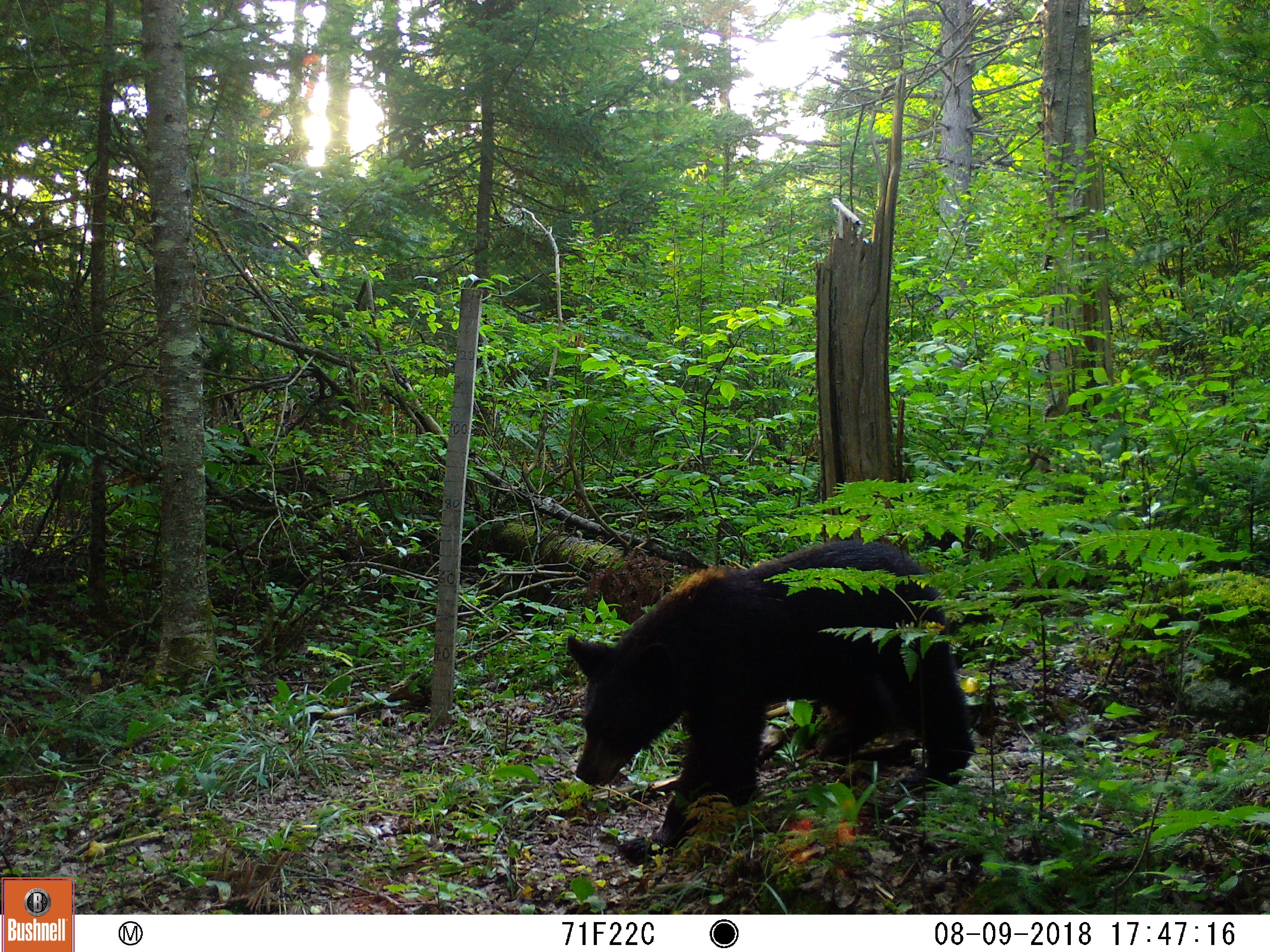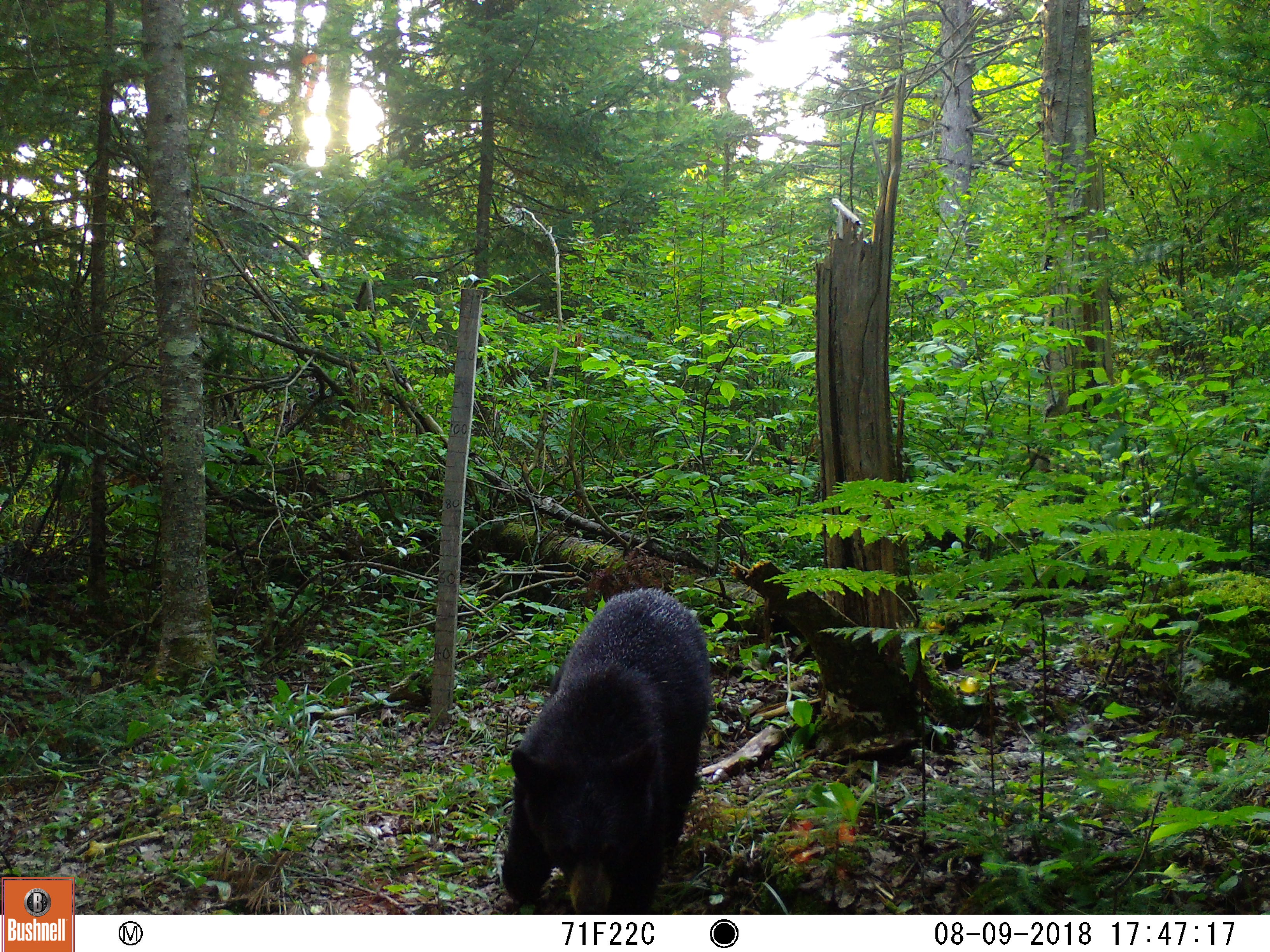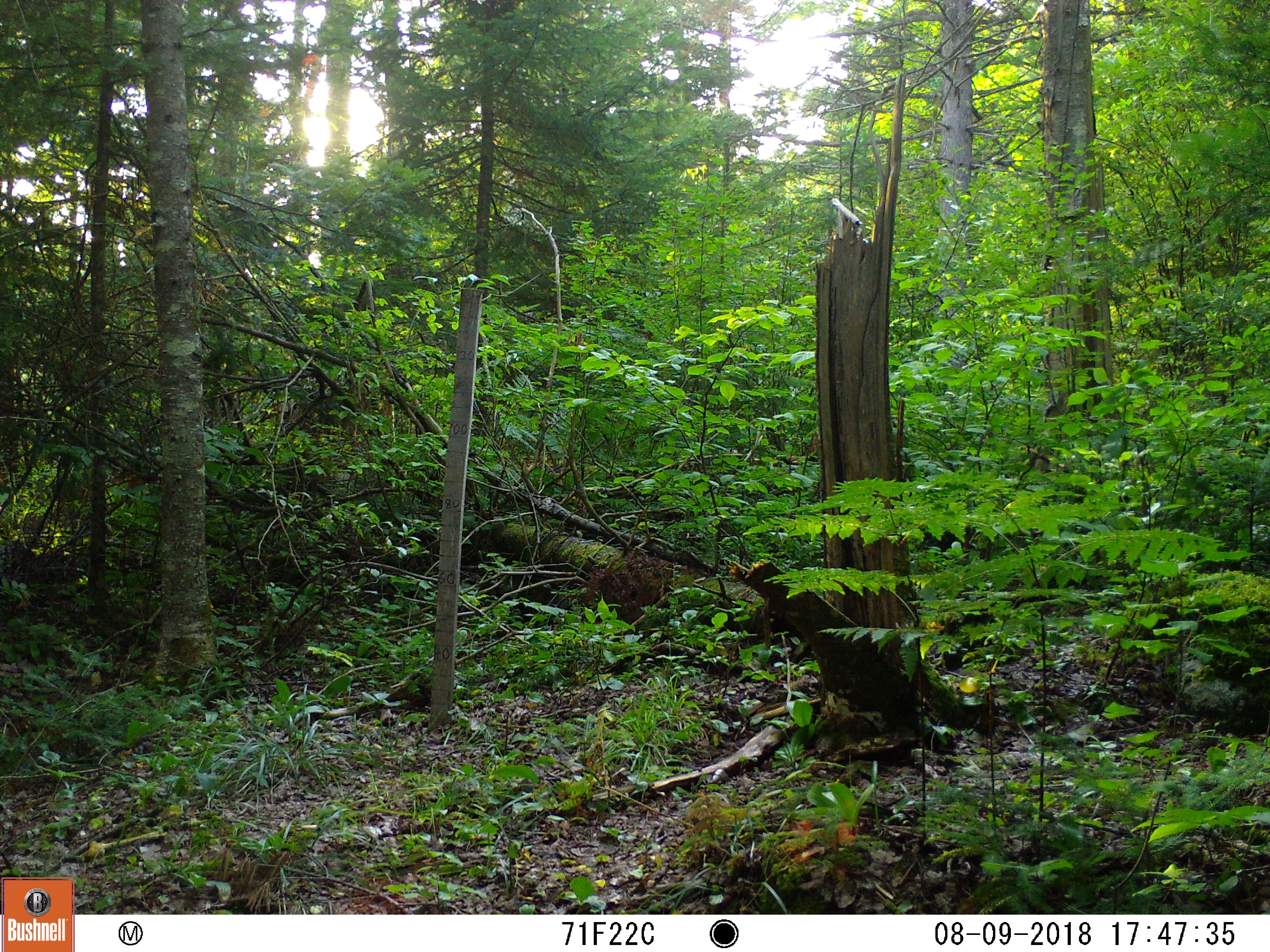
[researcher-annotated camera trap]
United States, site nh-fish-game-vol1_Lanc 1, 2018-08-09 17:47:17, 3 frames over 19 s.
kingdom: Animalia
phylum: Chordata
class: Mammalia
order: Carnivora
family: Ursidae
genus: Ursus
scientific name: Ursus americanus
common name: black bear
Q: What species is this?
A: Black bear (Ursus americanus).